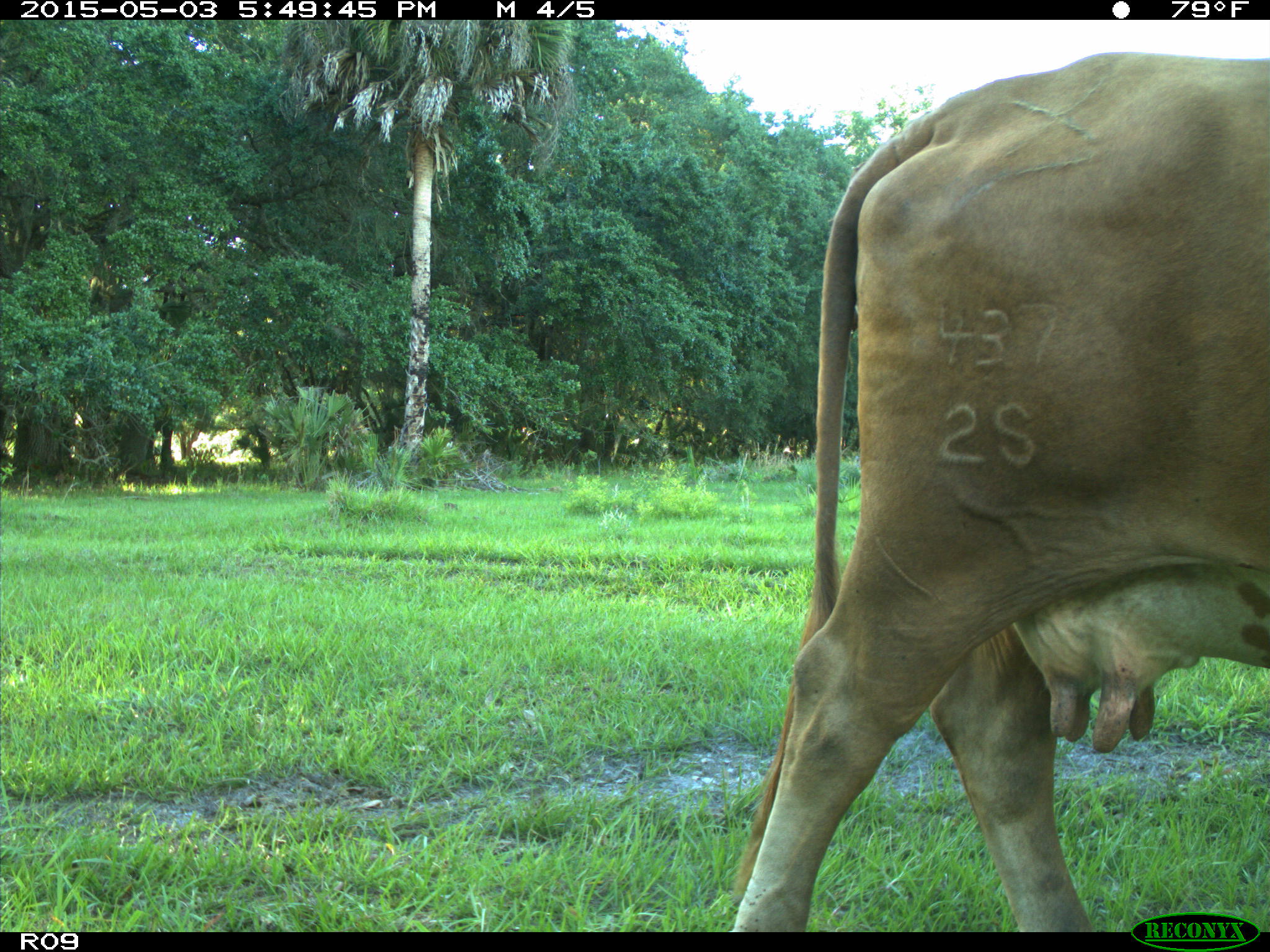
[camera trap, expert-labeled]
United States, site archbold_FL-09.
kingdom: Animalia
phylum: Chordata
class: Mammalia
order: Artiodactyla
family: Bovidae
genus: Bos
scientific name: Bos taurus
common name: domestic cow